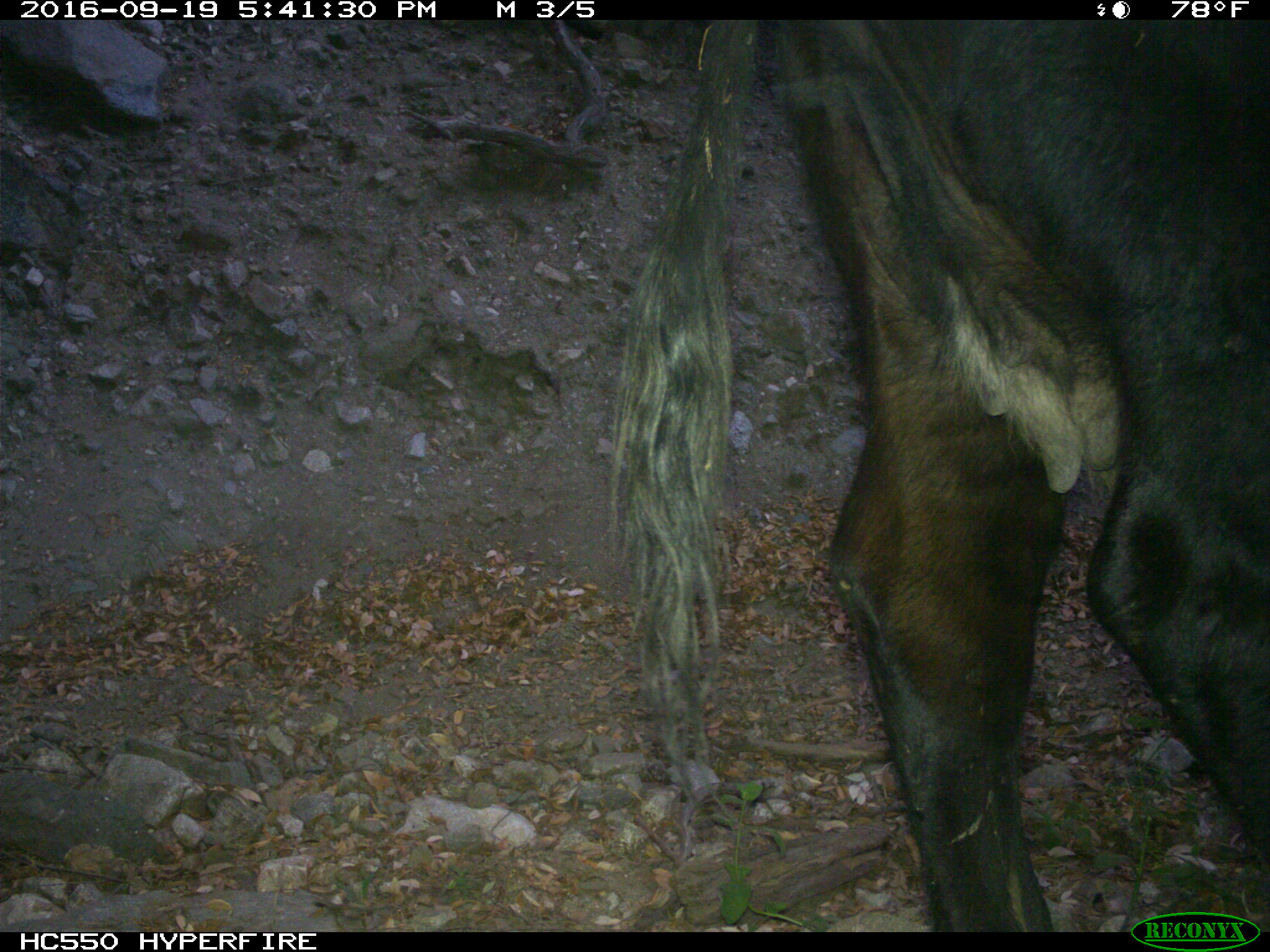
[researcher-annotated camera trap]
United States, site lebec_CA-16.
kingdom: Animalia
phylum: Chordata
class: Mammalia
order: Artiodactyla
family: Bovidae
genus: Bos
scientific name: Bos taurus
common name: domestic cow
Bos taurus (domestic cow).